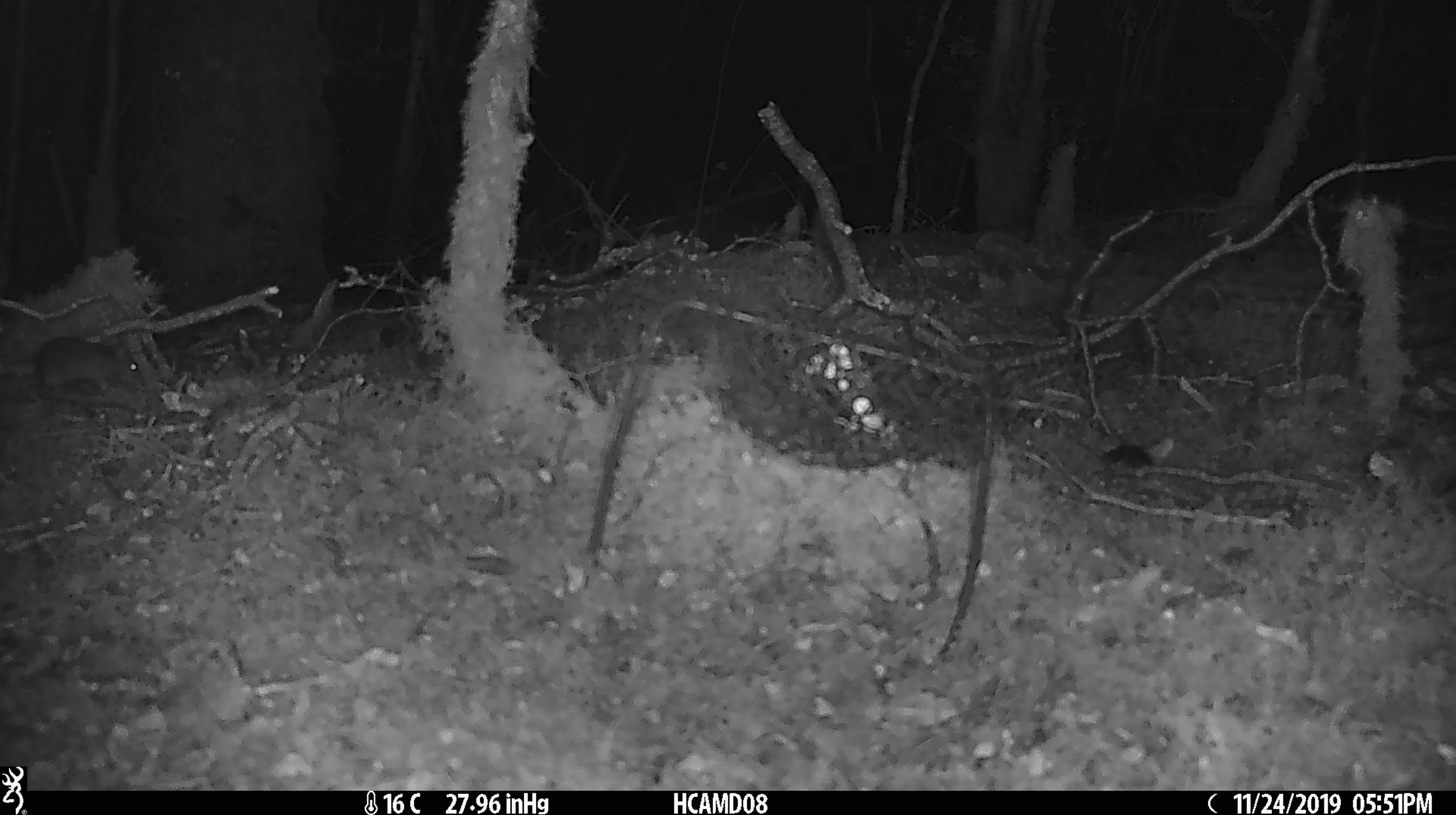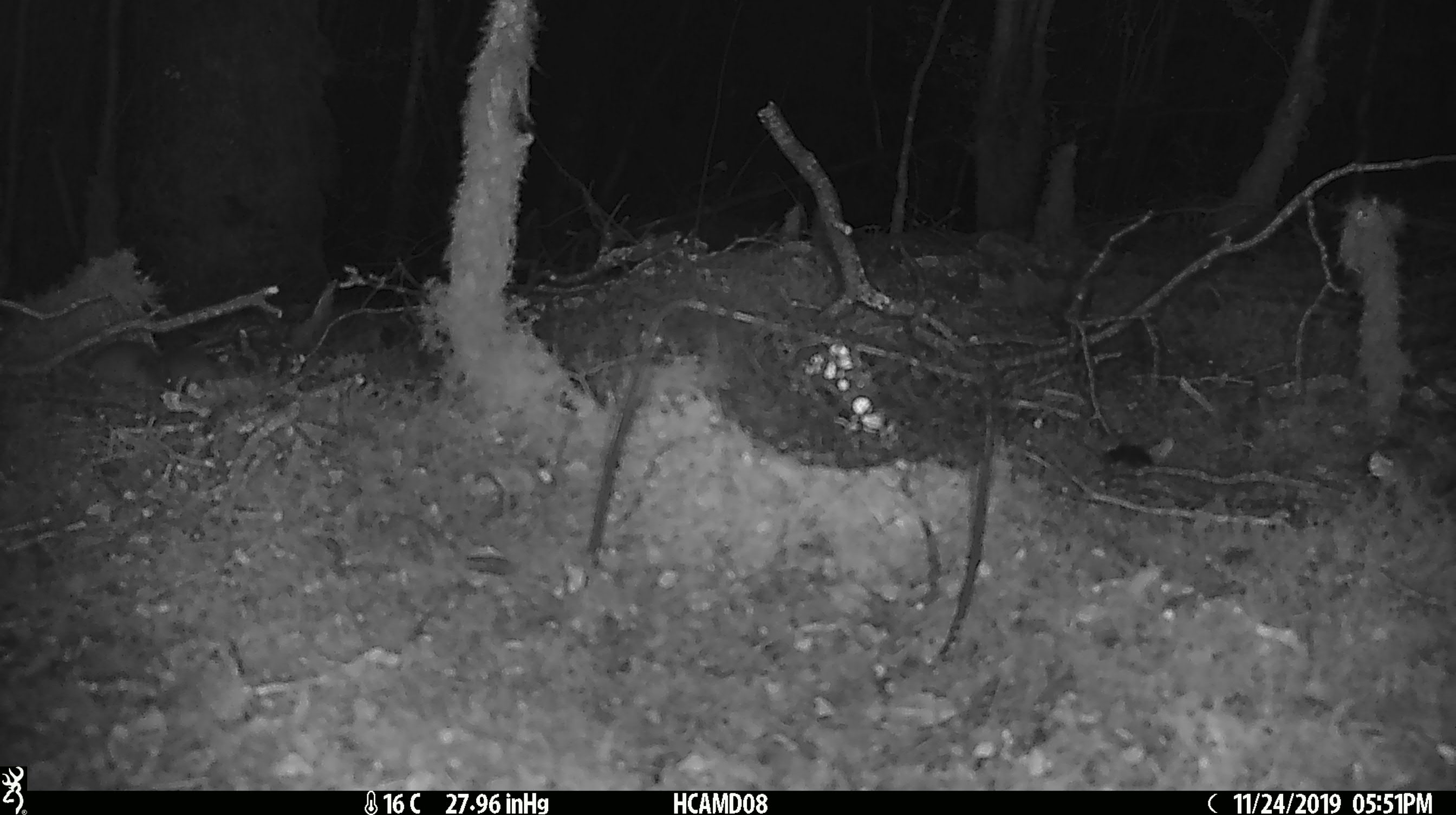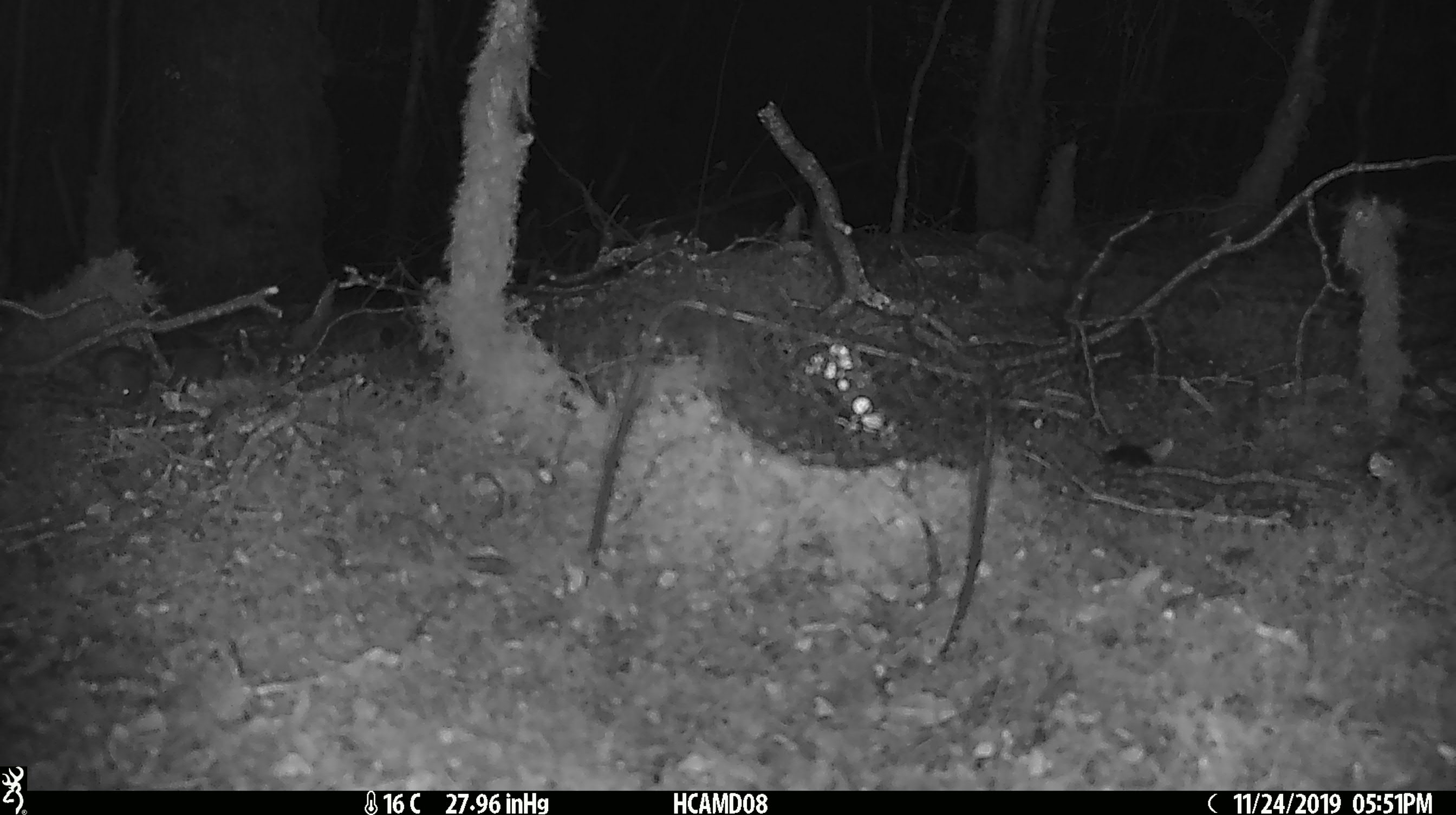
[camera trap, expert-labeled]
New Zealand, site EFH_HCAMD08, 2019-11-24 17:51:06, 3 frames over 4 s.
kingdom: Animalia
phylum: Chordata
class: Mammalia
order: Rodentia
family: Muridae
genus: Mus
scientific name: Mus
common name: mouse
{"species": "mouse (Mus)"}